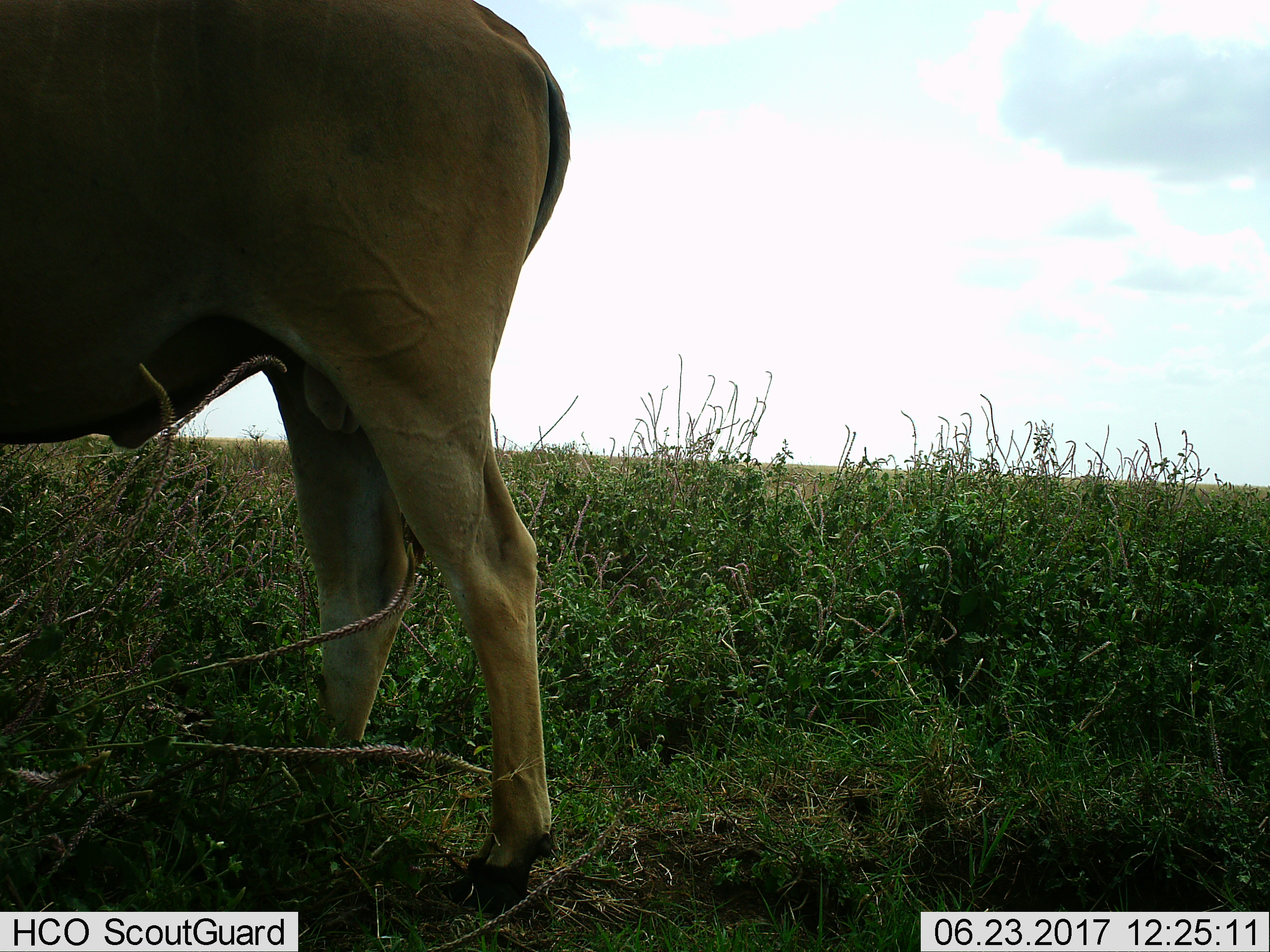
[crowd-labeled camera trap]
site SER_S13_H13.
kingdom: Animalia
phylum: Chordata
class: Mammalia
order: Artiodactyla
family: Bovidae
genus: Tragelaphus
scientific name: Tragelaphus oryx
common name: eland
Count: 1.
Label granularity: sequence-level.